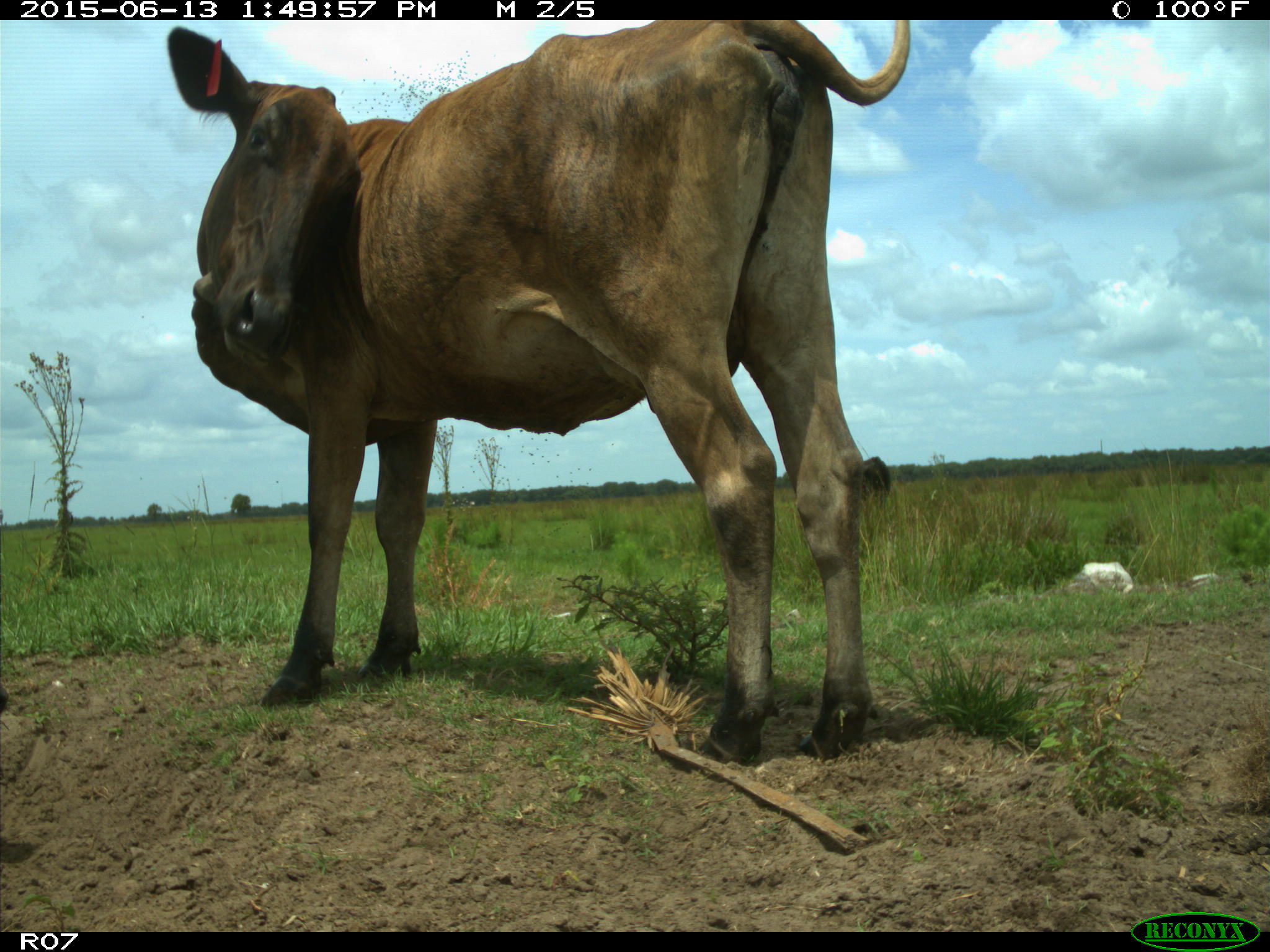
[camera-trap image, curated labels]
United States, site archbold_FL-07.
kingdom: Animalia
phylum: Chordata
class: Mammalia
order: Artiodactyla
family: Bovidae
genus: Bos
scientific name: Bos taurus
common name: domestic cow